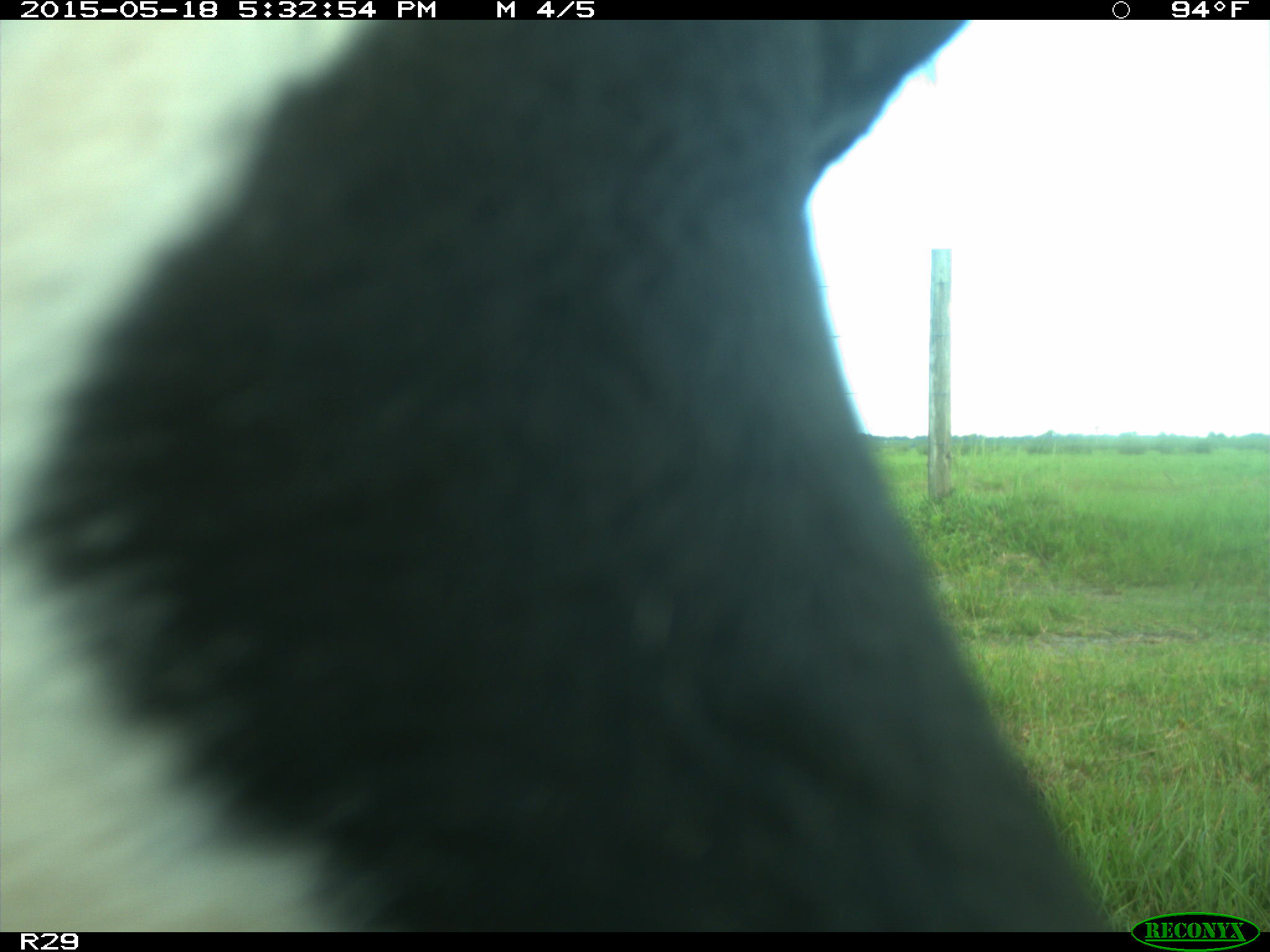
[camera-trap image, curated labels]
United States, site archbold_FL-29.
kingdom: Animalia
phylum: Chordata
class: Mammalia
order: Artiodactyla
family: Bovidae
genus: Bos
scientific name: Bos taurus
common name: domestic cow